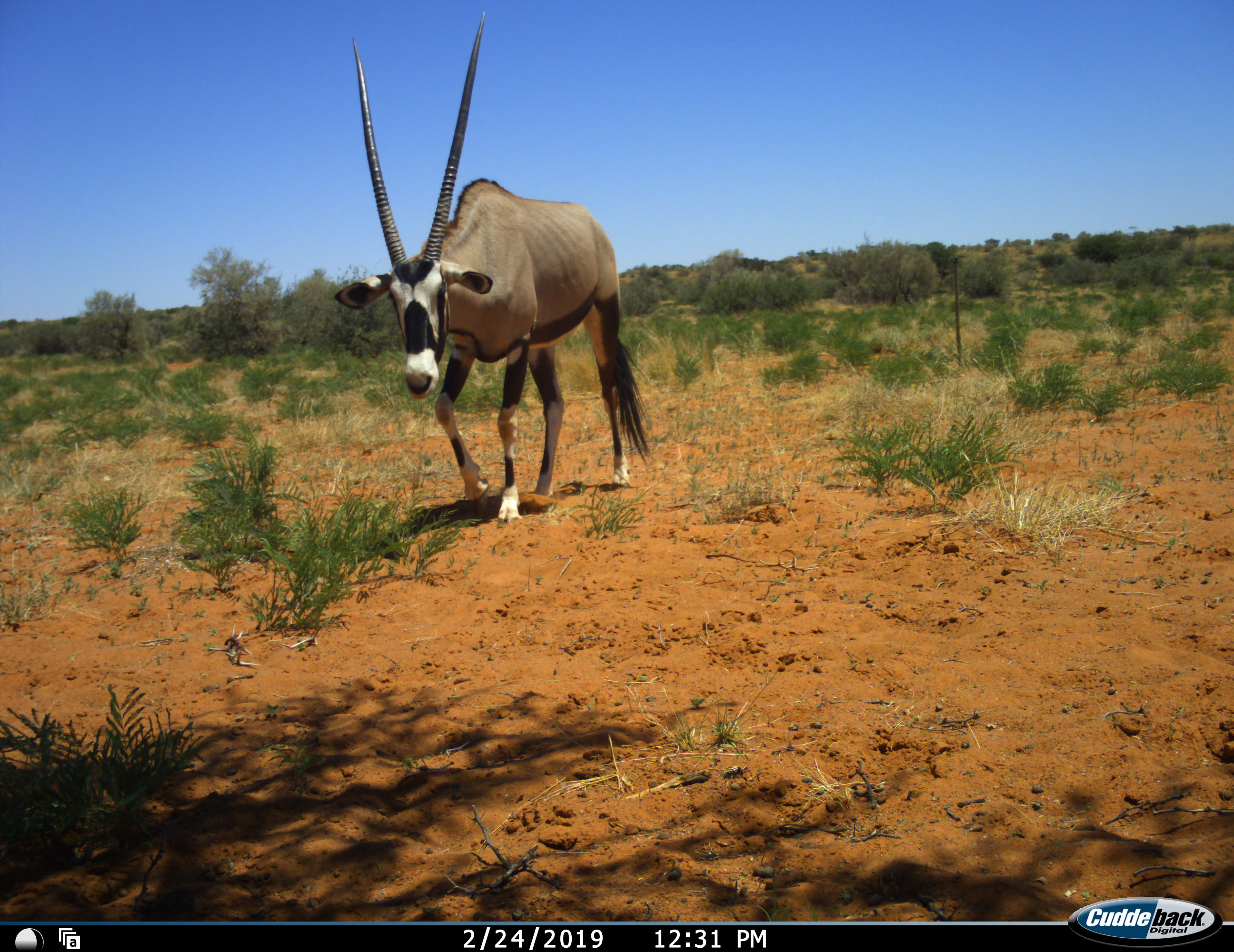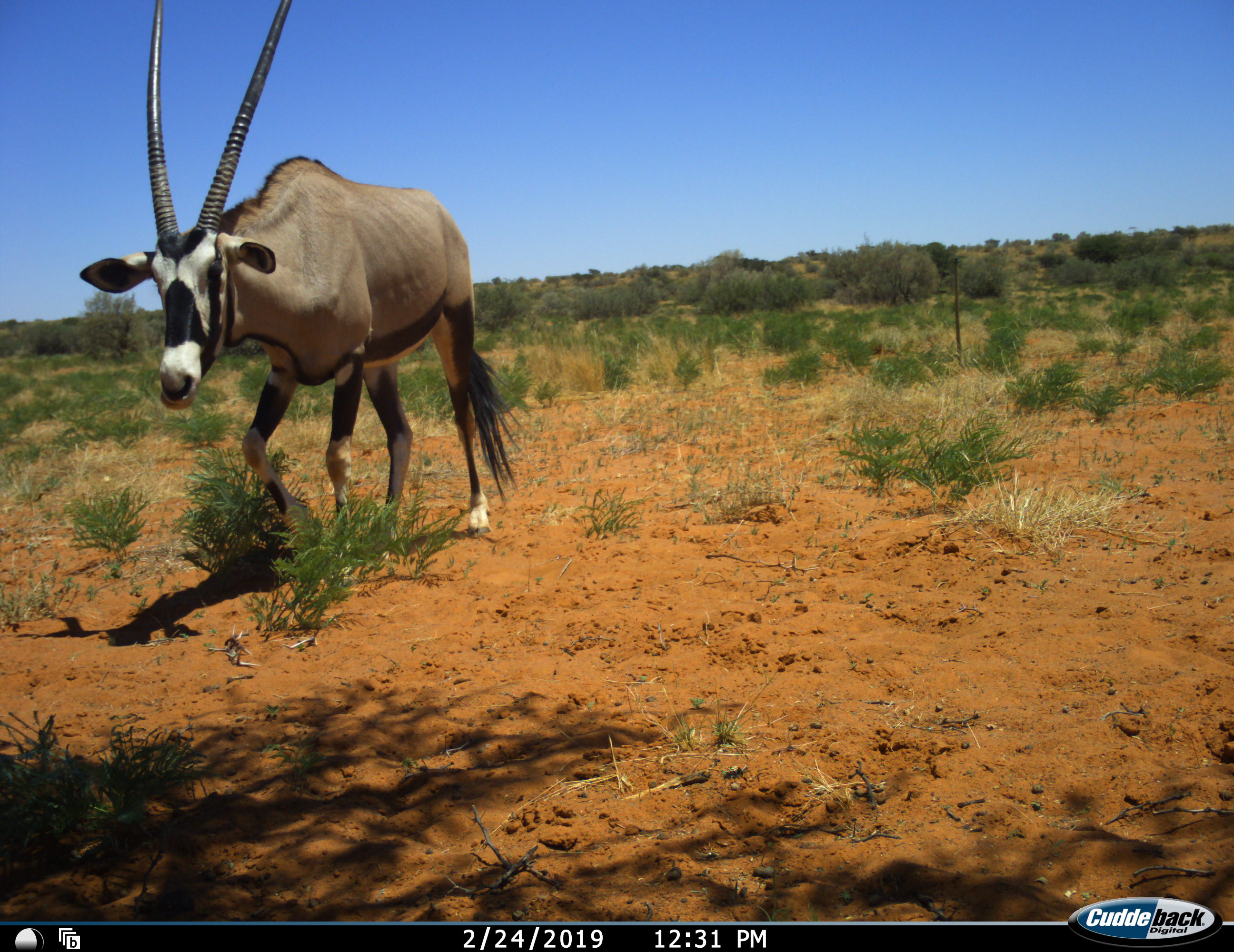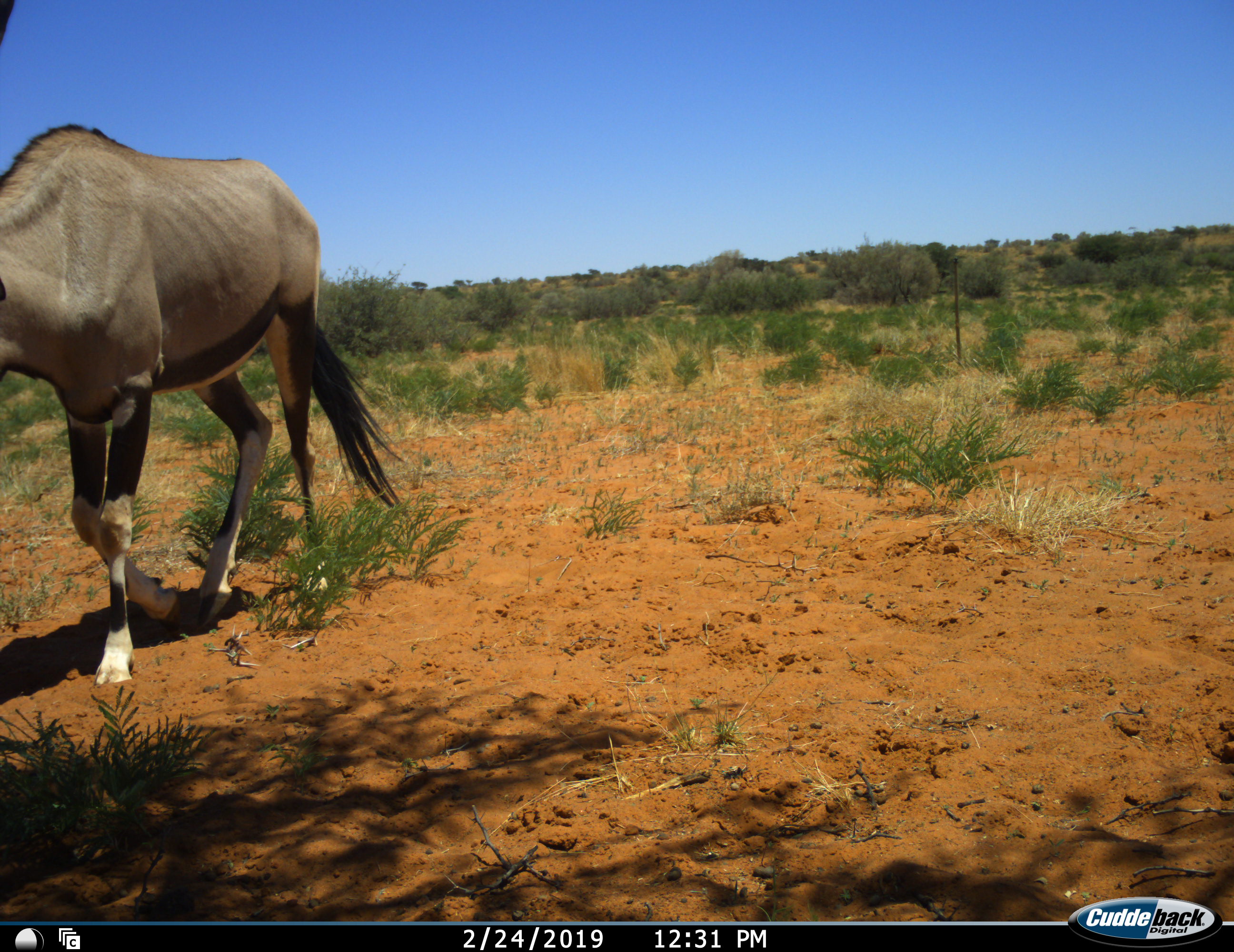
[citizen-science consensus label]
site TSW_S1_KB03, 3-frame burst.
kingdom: Animalia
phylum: Chordata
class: Mammalia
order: Artiodactyla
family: Bovidae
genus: Oryx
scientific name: Oryx gazella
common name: gemsbok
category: oryx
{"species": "oryx (gemsbok) (Oryx gazella)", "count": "1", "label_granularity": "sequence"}